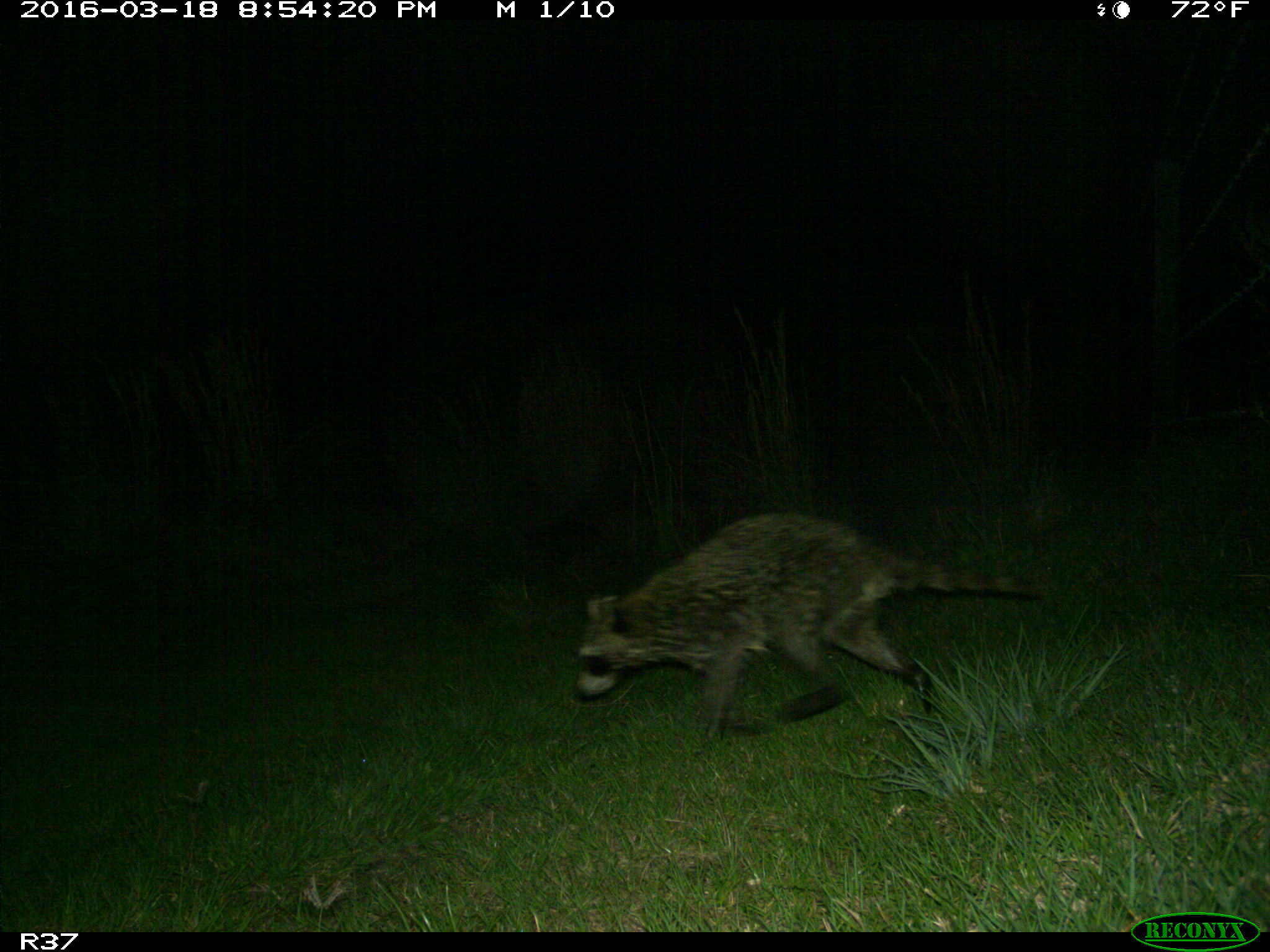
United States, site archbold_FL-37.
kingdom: Animalia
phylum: Chordata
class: Mammalia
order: Carnivora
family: Procyonidae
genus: Procyon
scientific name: Procyon lotor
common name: common raccoon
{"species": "Procyon lotor (common raccoon)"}